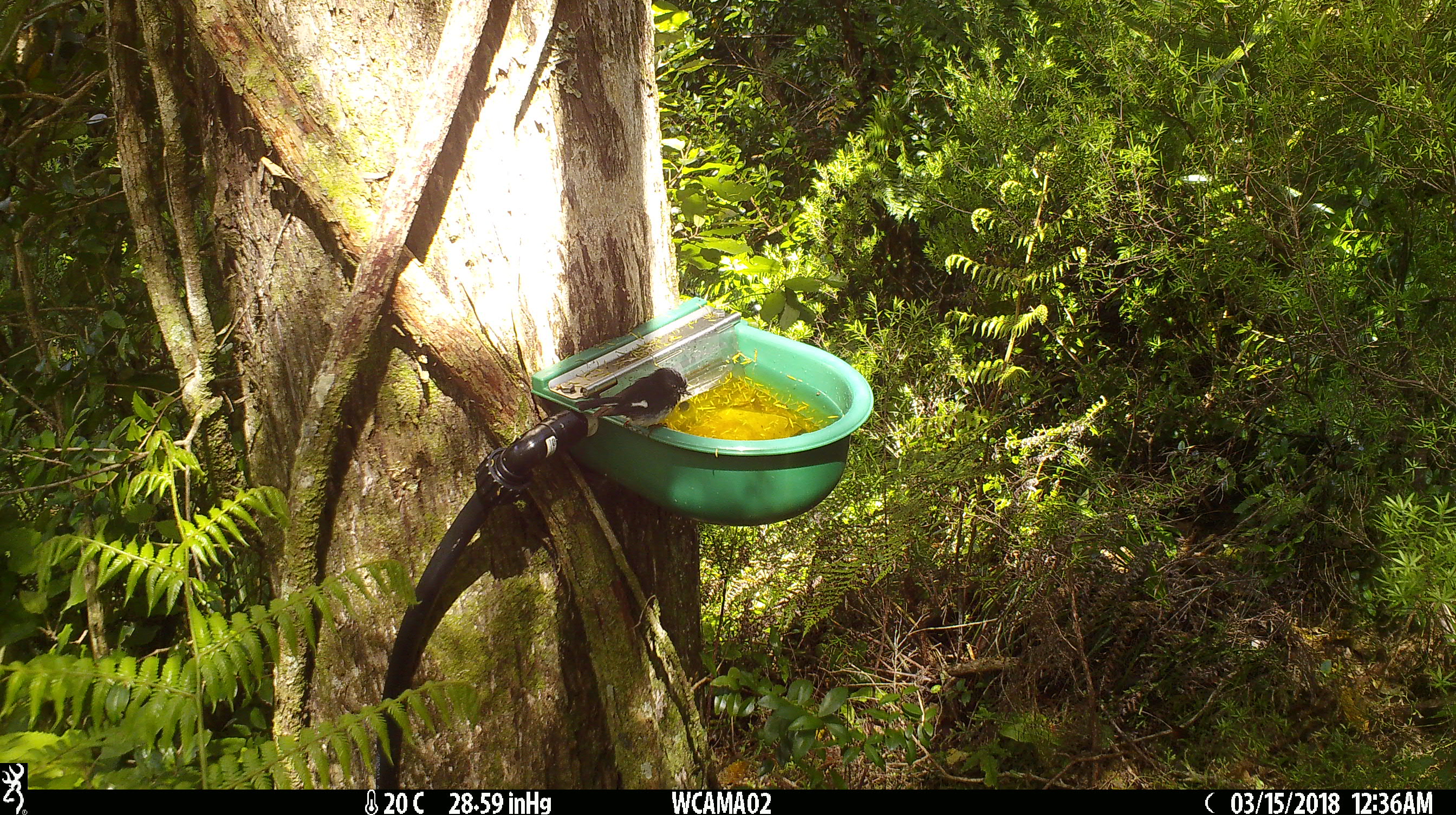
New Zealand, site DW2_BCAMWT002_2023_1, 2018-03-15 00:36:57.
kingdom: Animalia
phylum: Chordata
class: Aves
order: Passeriformes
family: Petroicidae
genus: Petroica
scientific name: Petroica macrocephala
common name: tomtit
Tomtit (Petroica macrocephala).